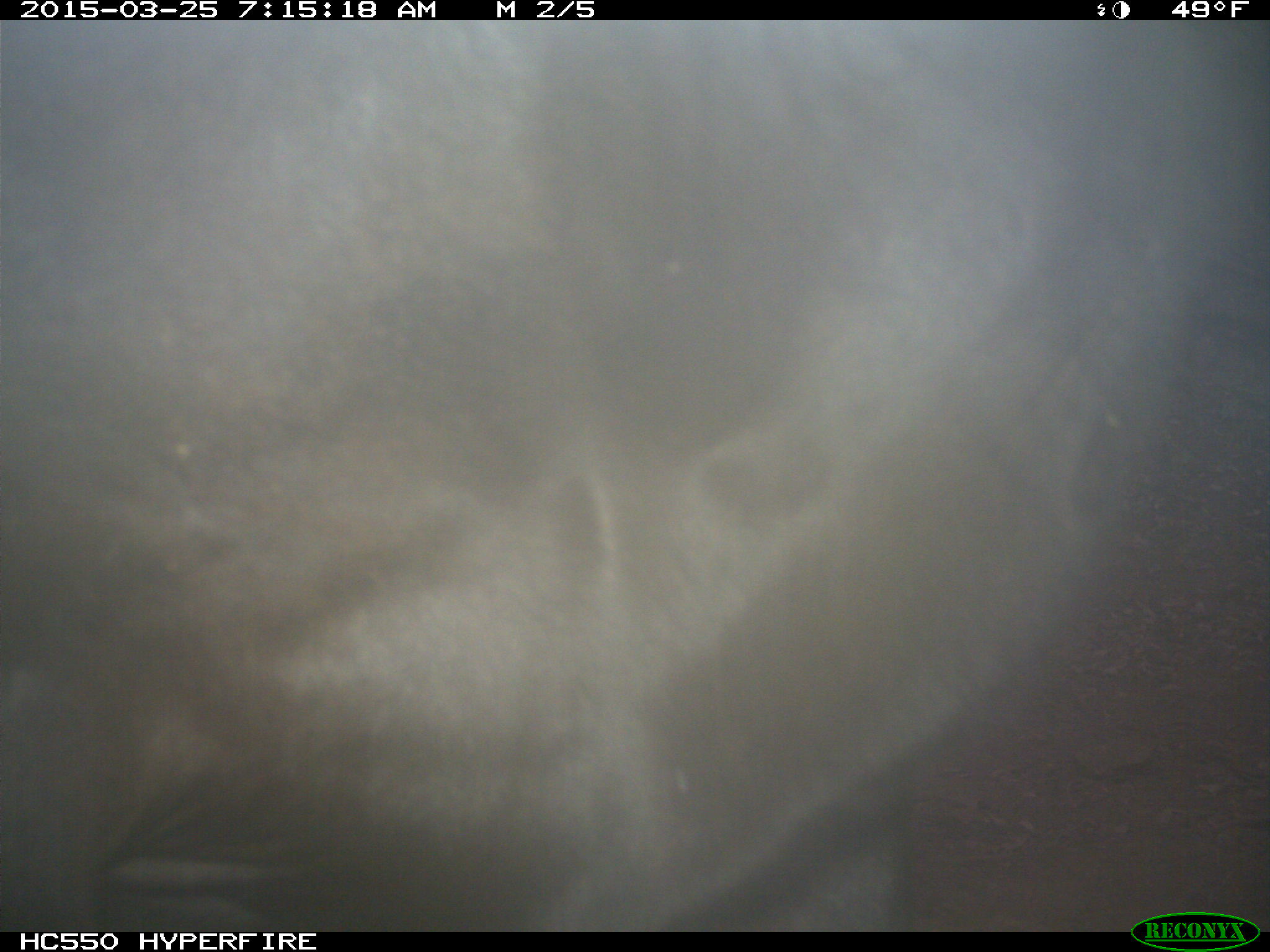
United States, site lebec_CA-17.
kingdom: Animalia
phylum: Chordata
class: Mammalia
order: Artiodactyla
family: Bovidae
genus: Bos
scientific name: Bos taurus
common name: domestic cow